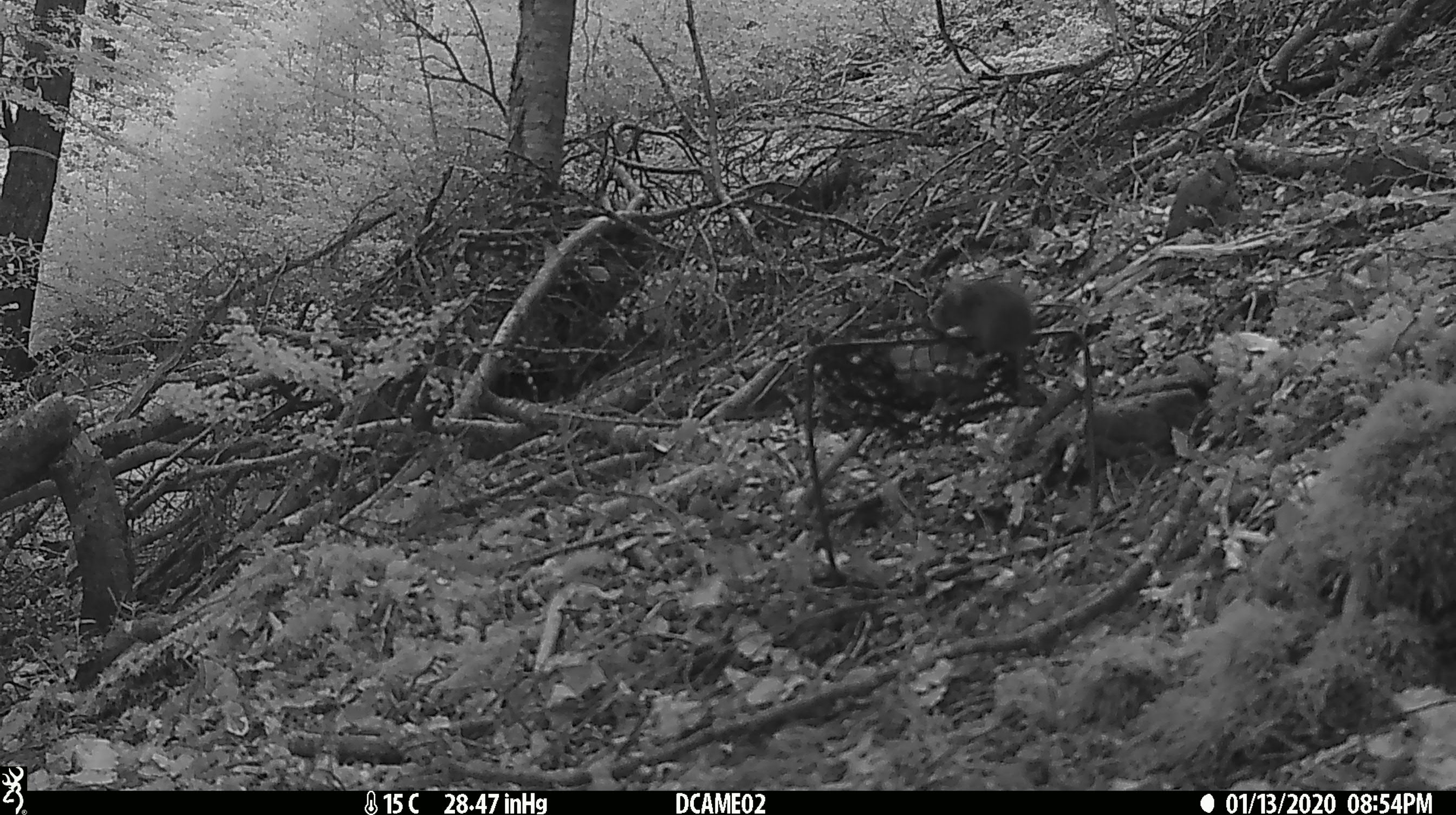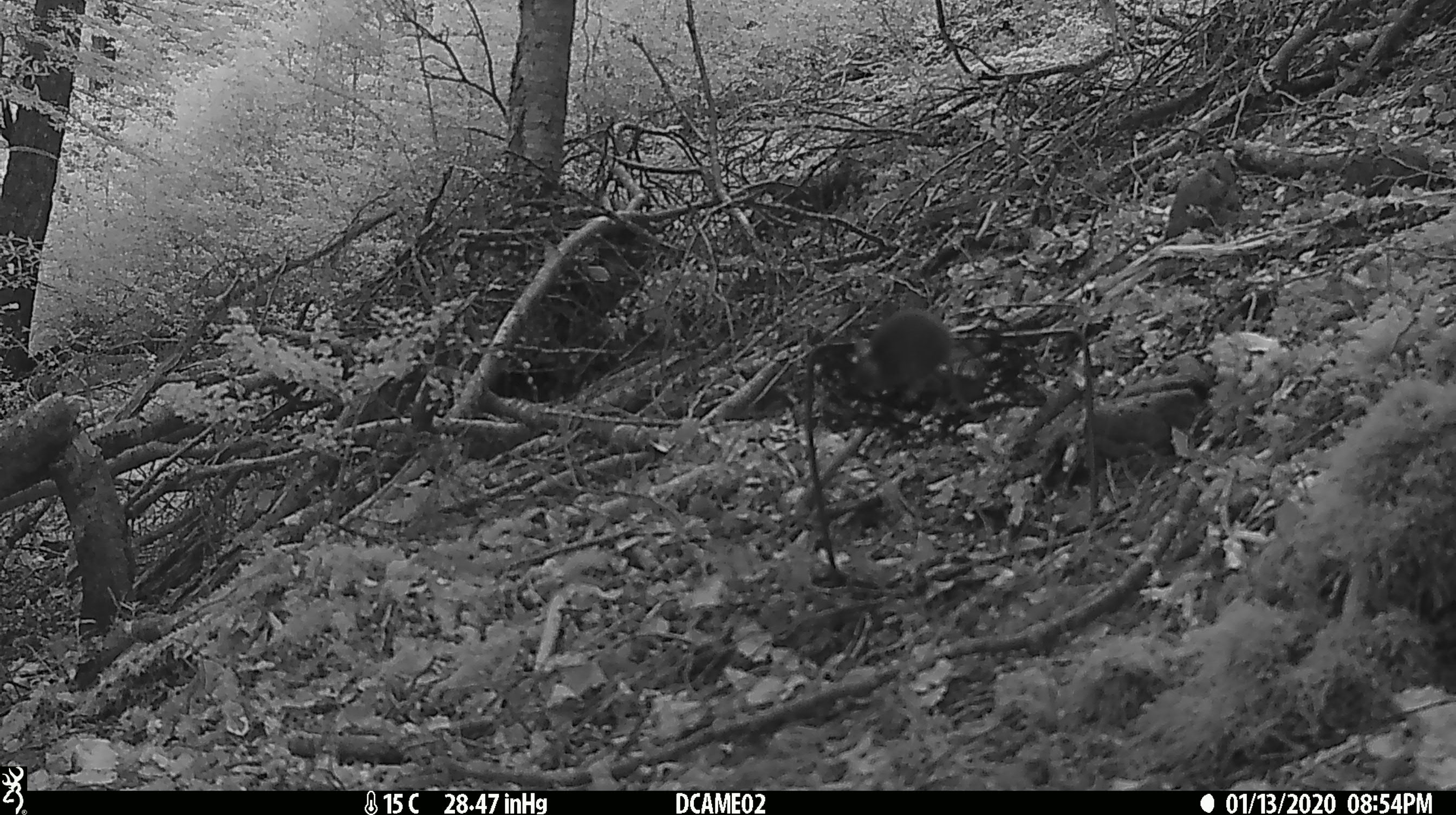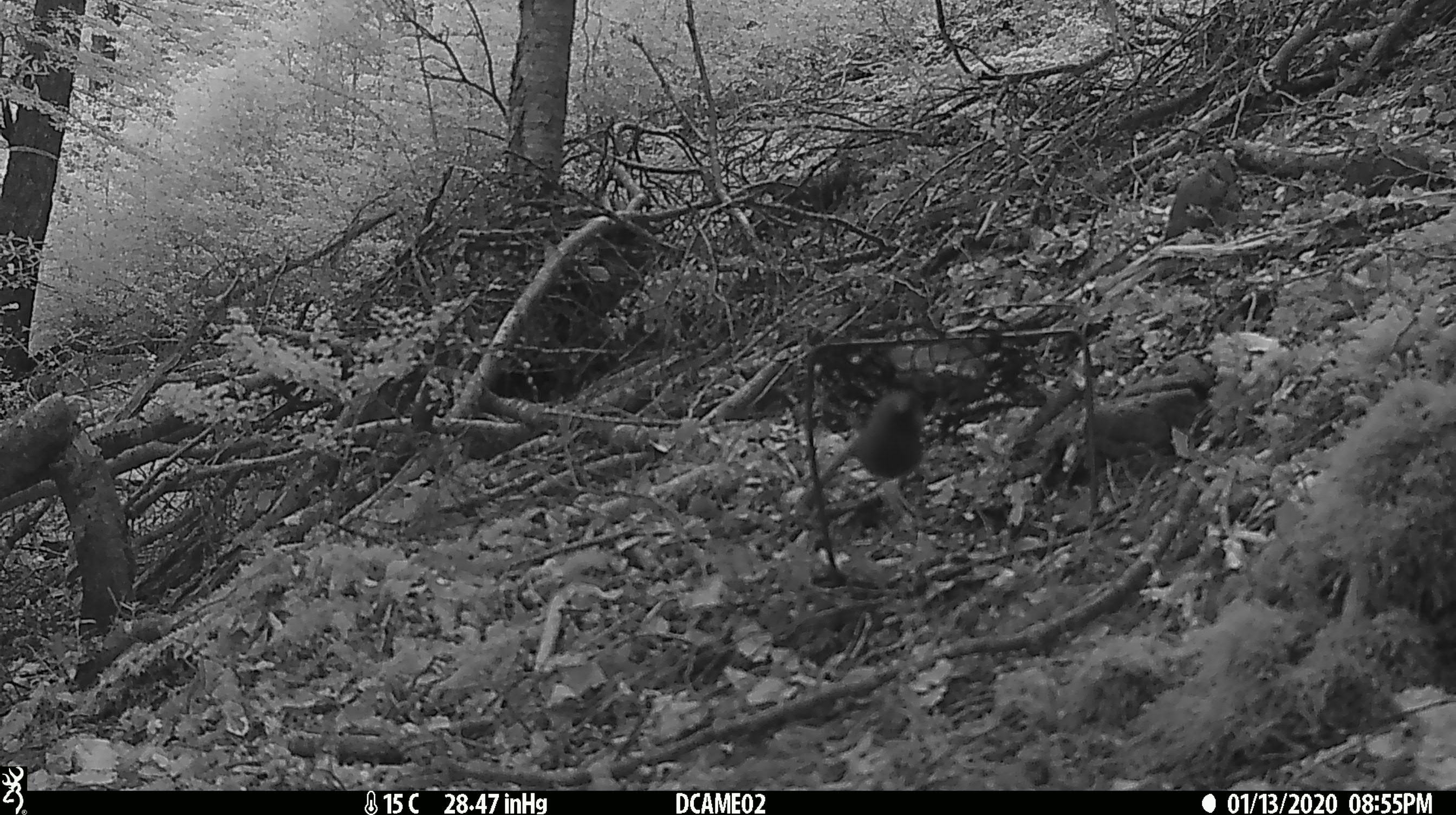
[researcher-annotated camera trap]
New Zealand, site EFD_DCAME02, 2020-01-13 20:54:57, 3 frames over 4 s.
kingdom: Animalia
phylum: Chordata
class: Mammalia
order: Rodentia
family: Muridae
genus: Mus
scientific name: Mus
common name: mouse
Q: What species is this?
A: Mouse (Mus).